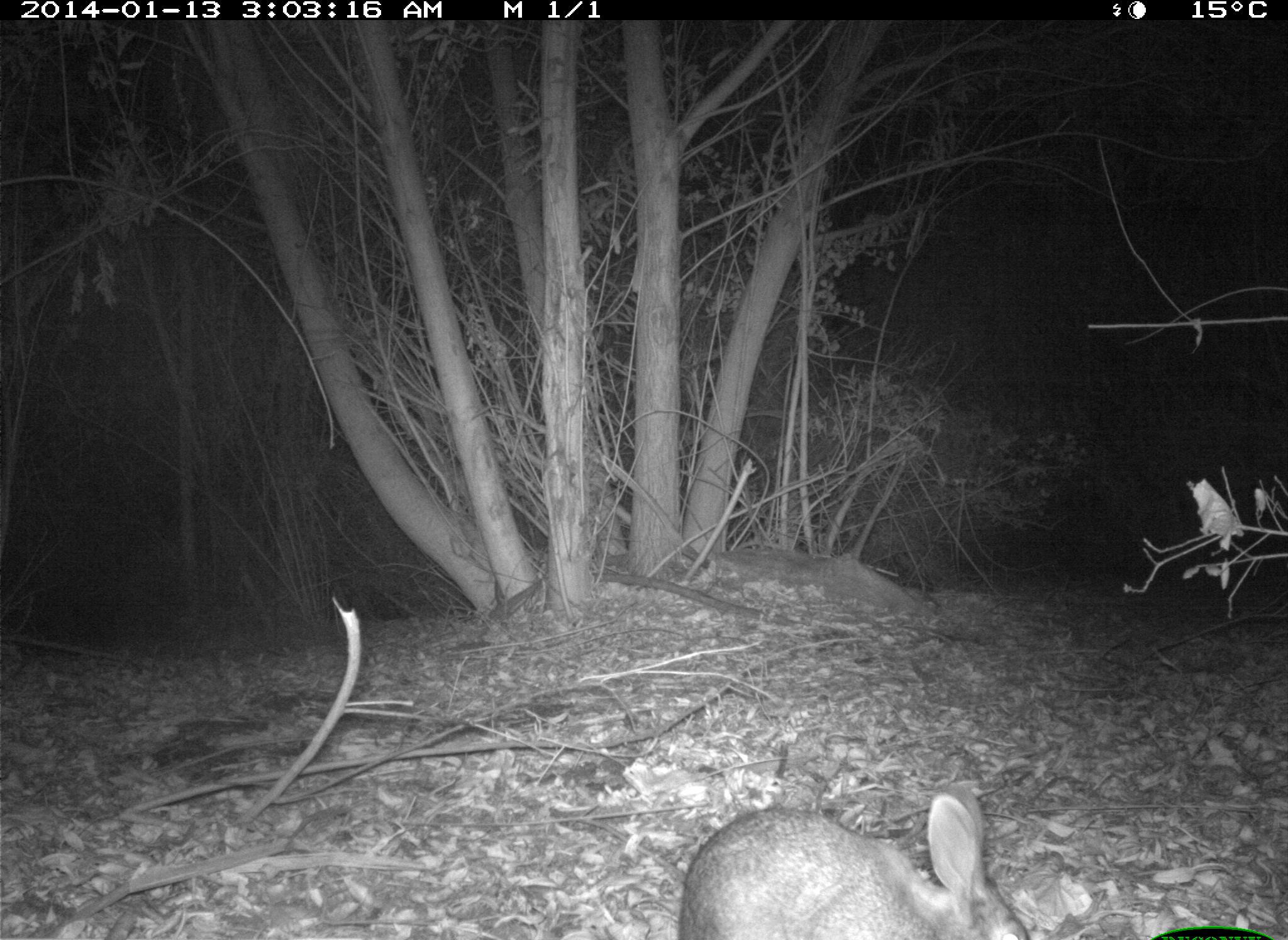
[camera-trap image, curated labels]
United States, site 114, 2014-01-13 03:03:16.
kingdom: Animalia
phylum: Chordata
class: Mammalia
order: Lagomorpha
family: Leporidae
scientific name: Leporidae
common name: rabbits and hares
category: rabbit